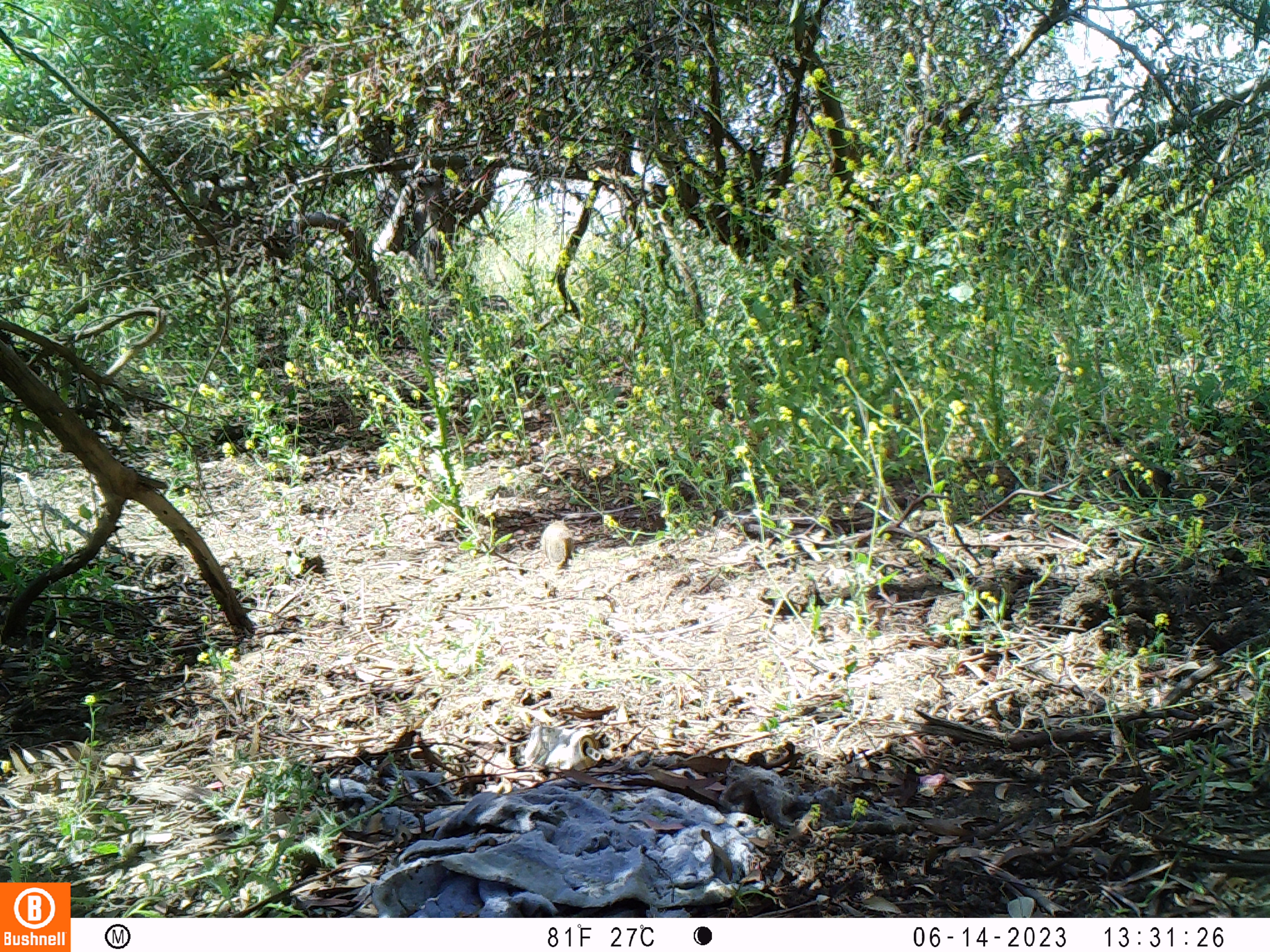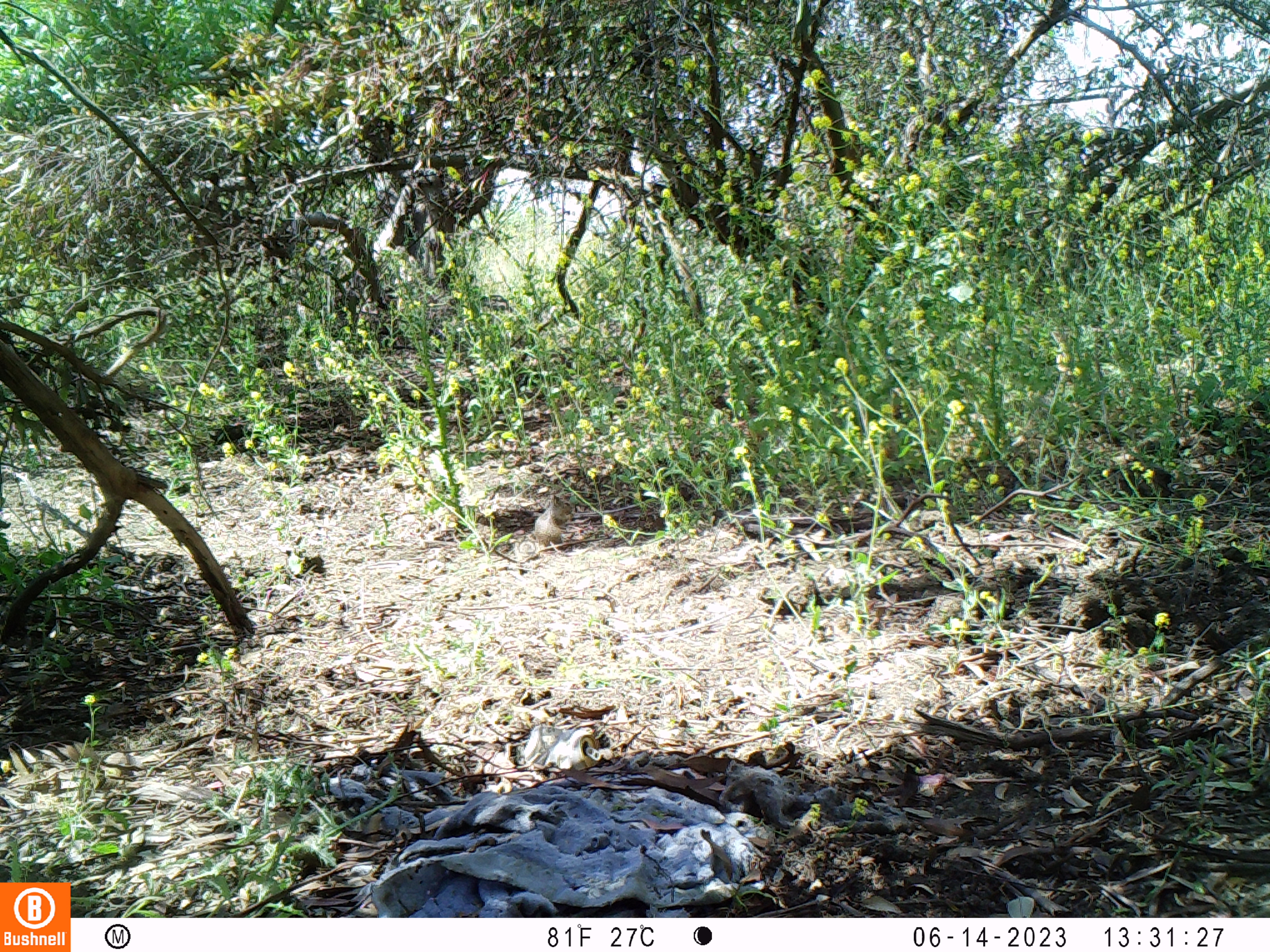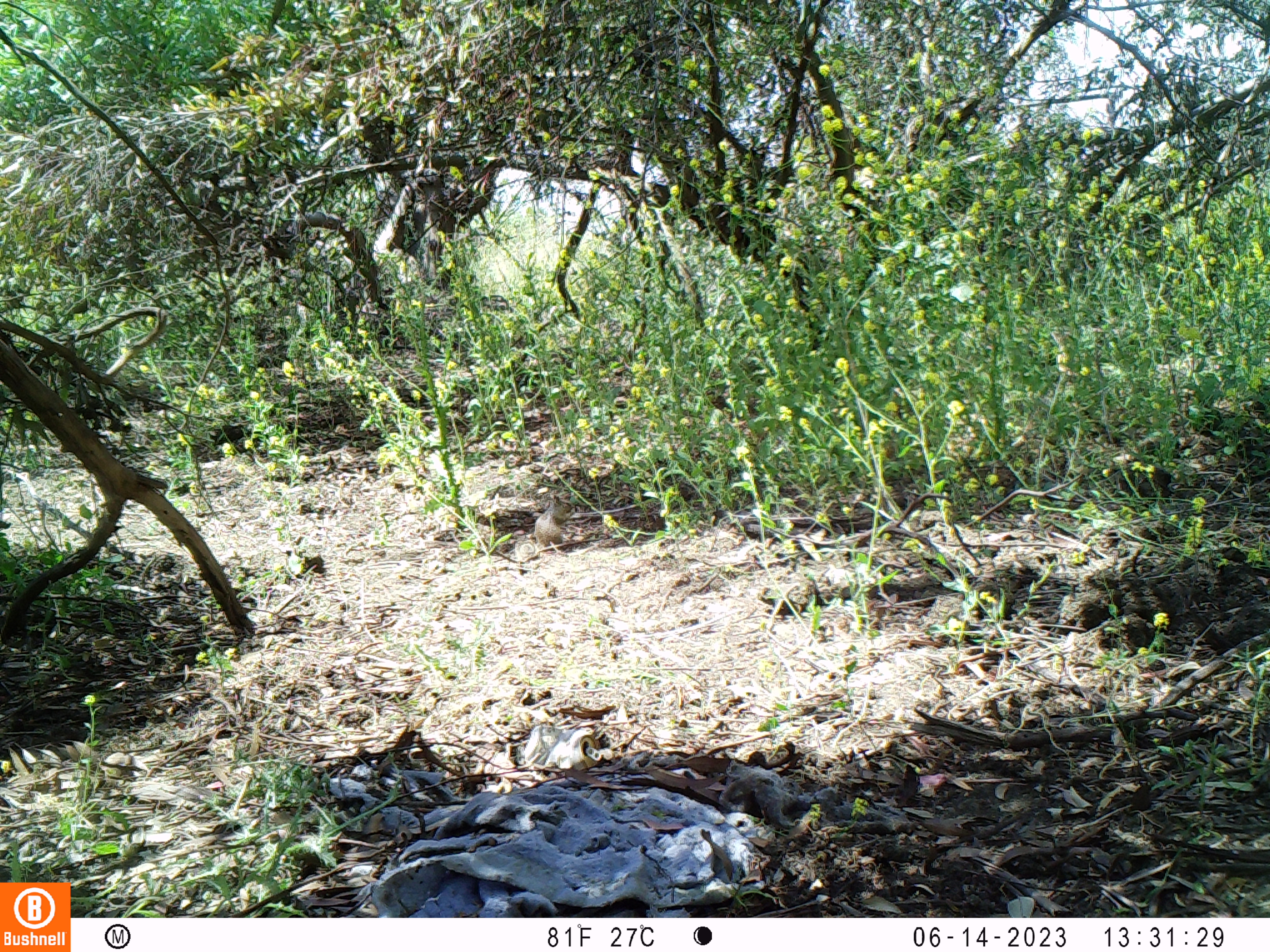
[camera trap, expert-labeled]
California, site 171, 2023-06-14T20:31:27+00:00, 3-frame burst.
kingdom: Animalia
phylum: Chordata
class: Mammalia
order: Rodentia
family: Sciuridae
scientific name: Sciuridae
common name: squirrel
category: unknown squirrel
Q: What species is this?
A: Unknown squirrel (squirrel) (Sciuridae).